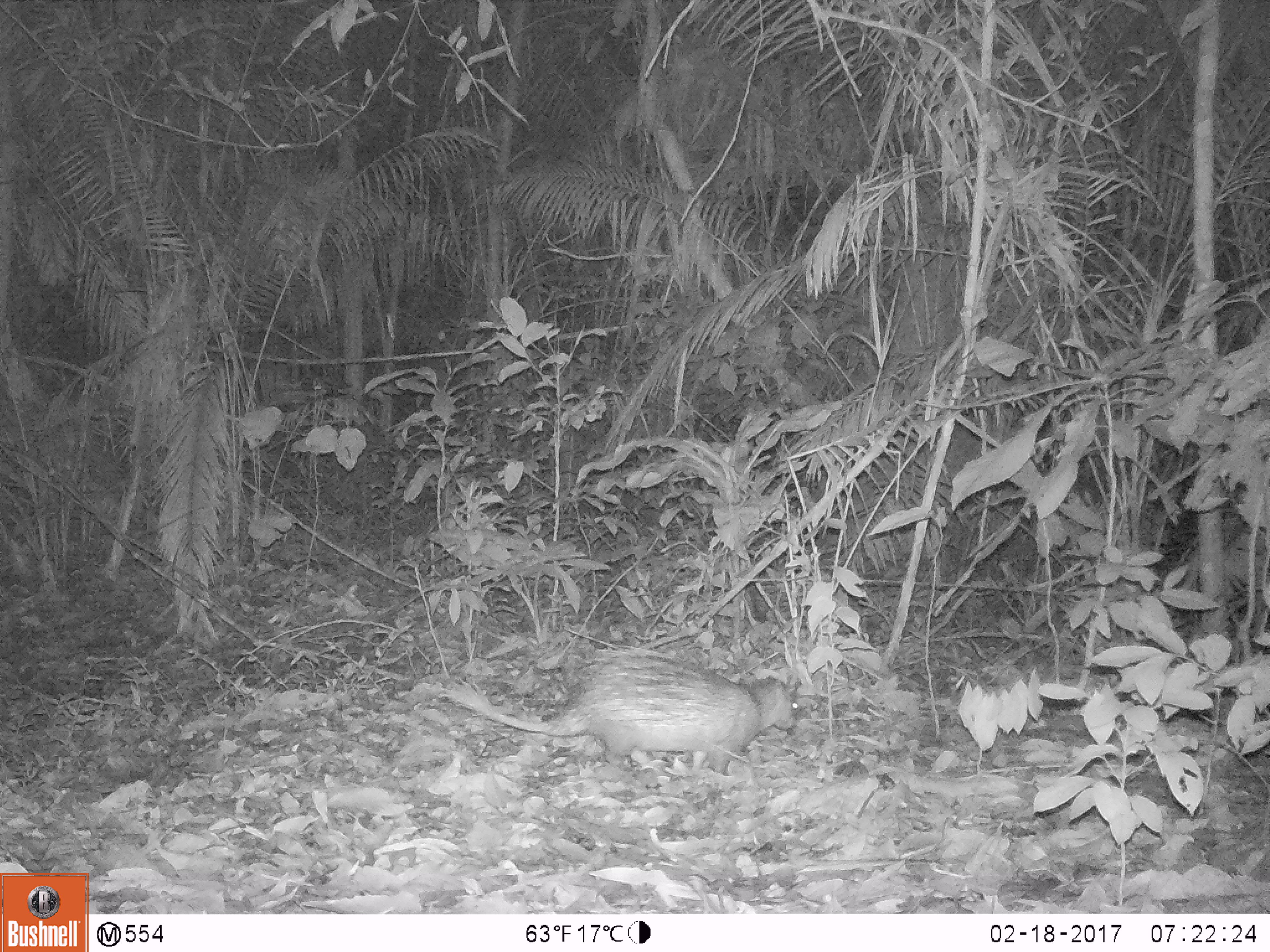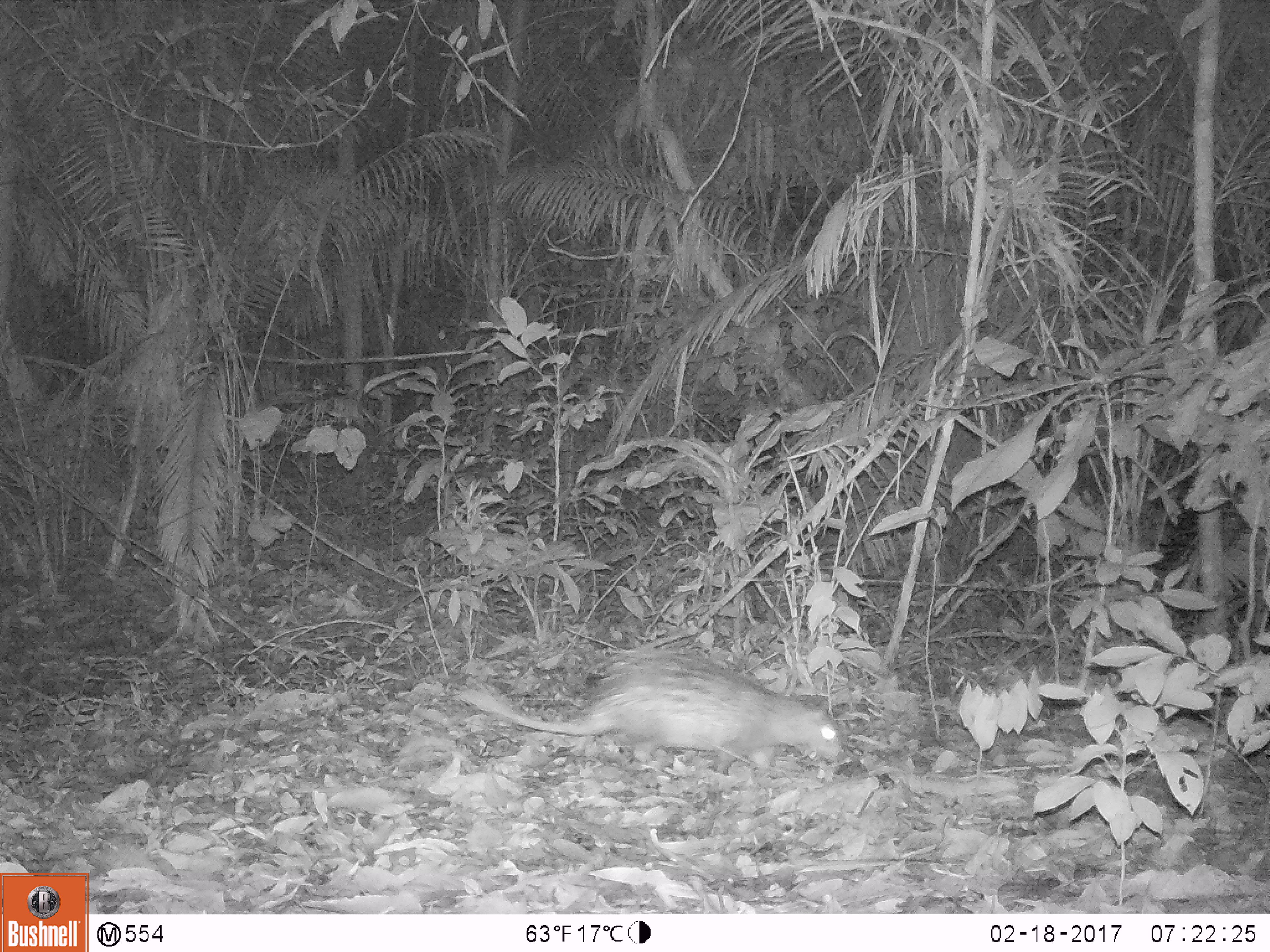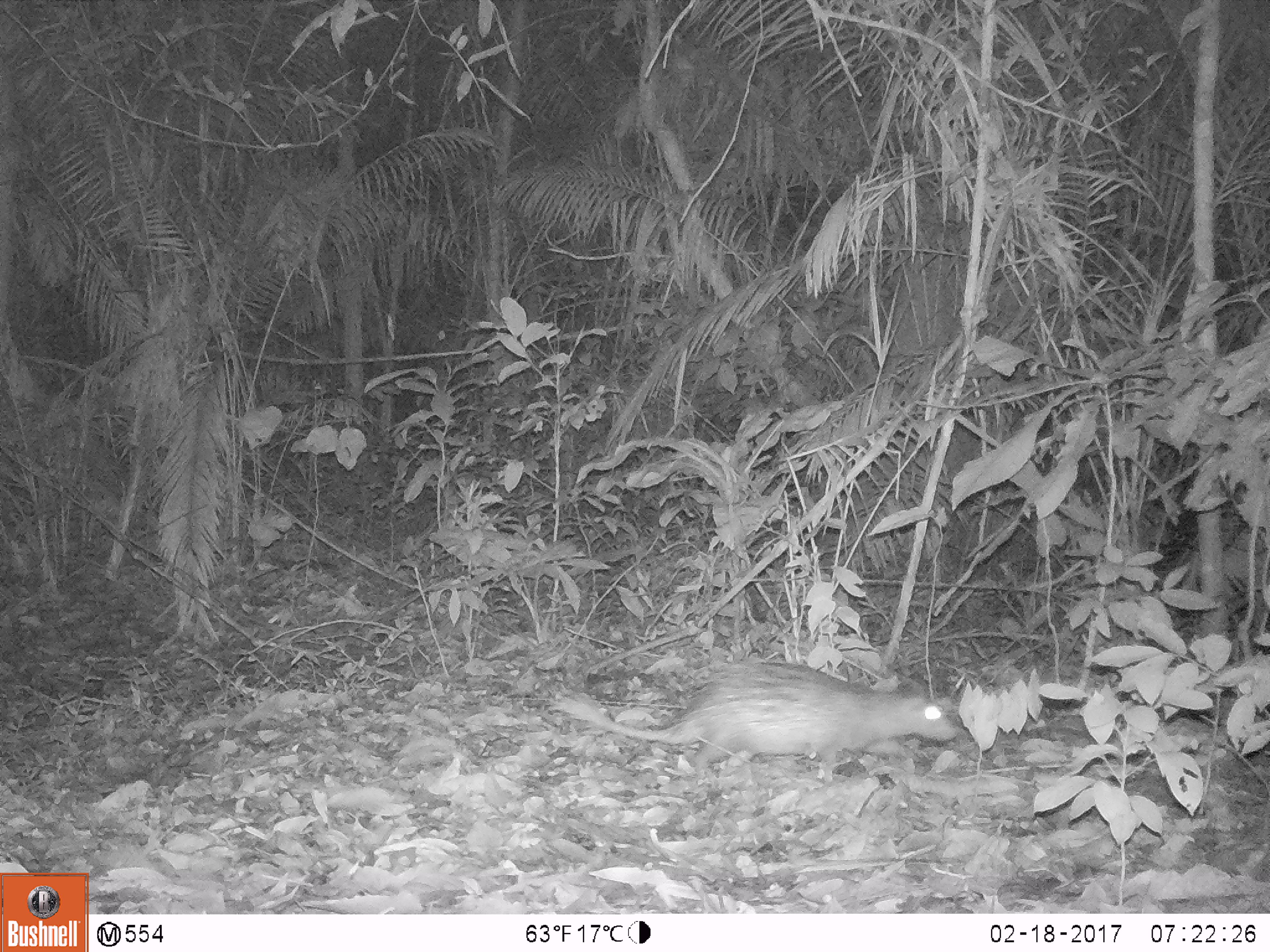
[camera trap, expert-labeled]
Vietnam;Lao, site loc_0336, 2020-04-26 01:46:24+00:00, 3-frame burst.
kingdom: Animalia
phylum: Chordata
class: Mammalia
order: Rodentia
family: Hystricidae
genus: Atherurus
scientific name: Atherurus macrourus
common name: asiatic brush-tailed porcupine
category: asiatic brush tailed porcupine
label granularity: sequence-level